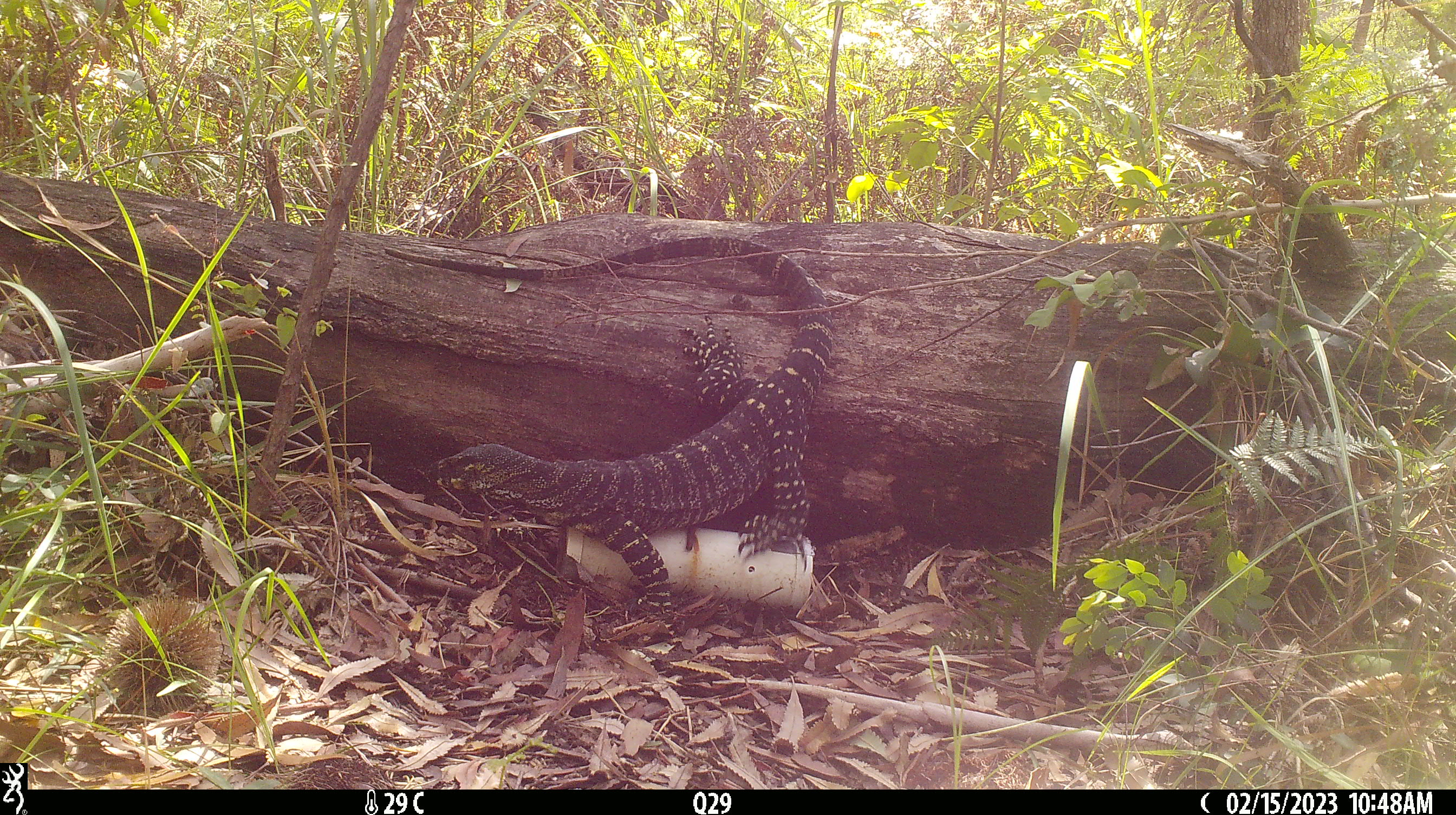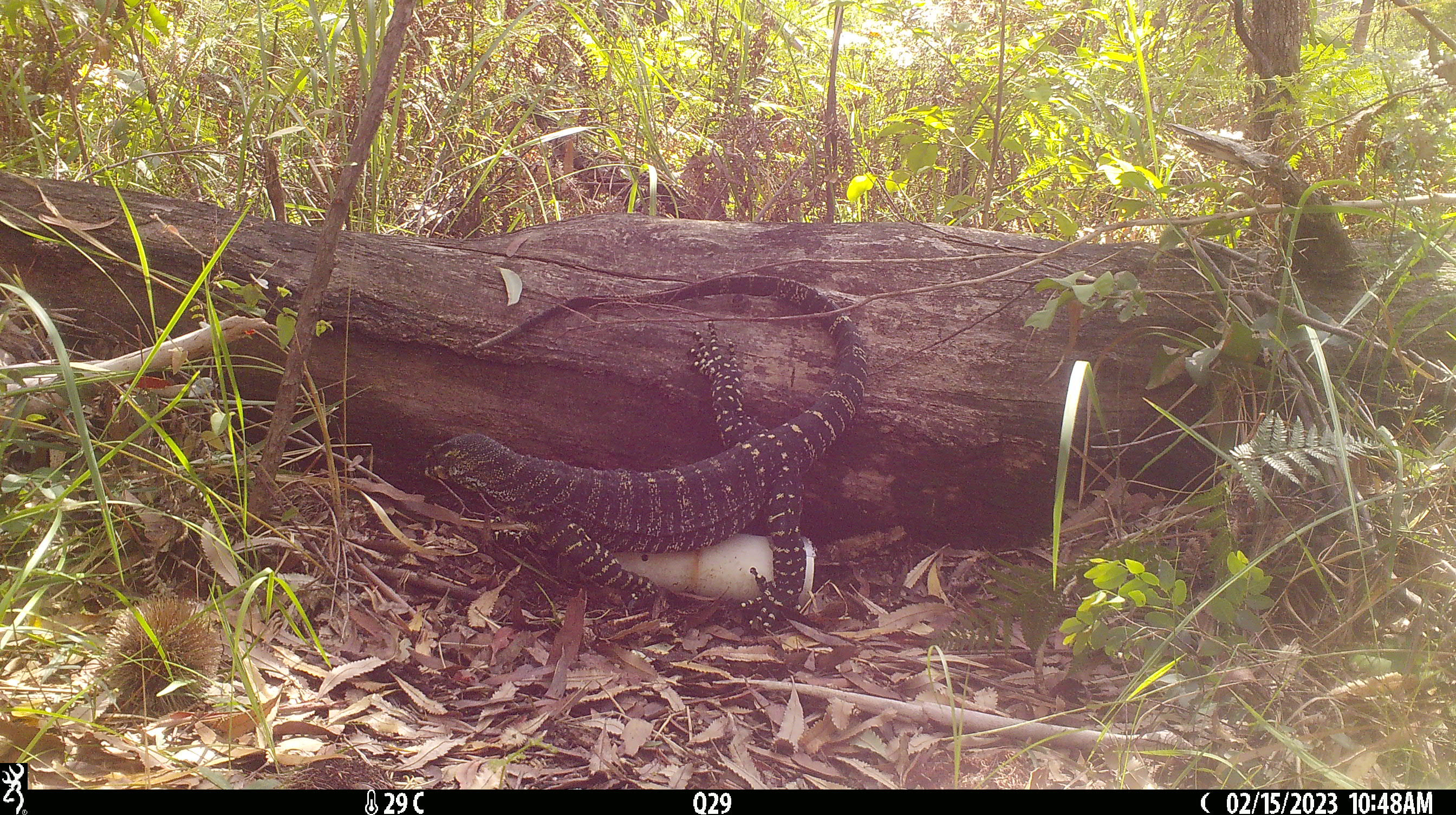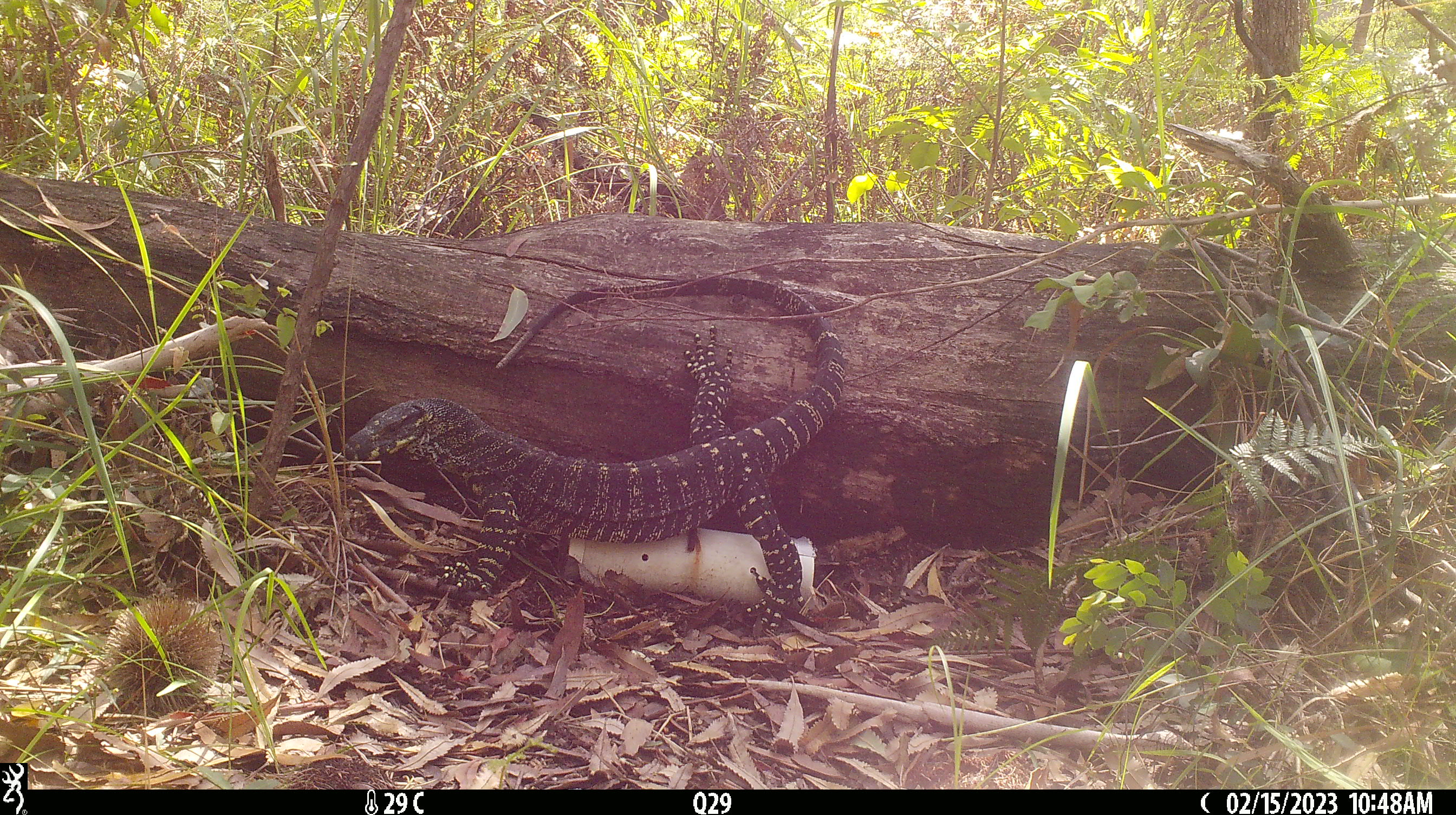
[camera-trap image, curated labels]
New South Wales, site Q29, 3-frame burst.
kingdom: Animalia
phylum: Chordata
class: Reptilia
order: Squamata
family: Varanidae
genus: Varanus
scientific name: Varanus varius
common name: lace monitor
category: goanna